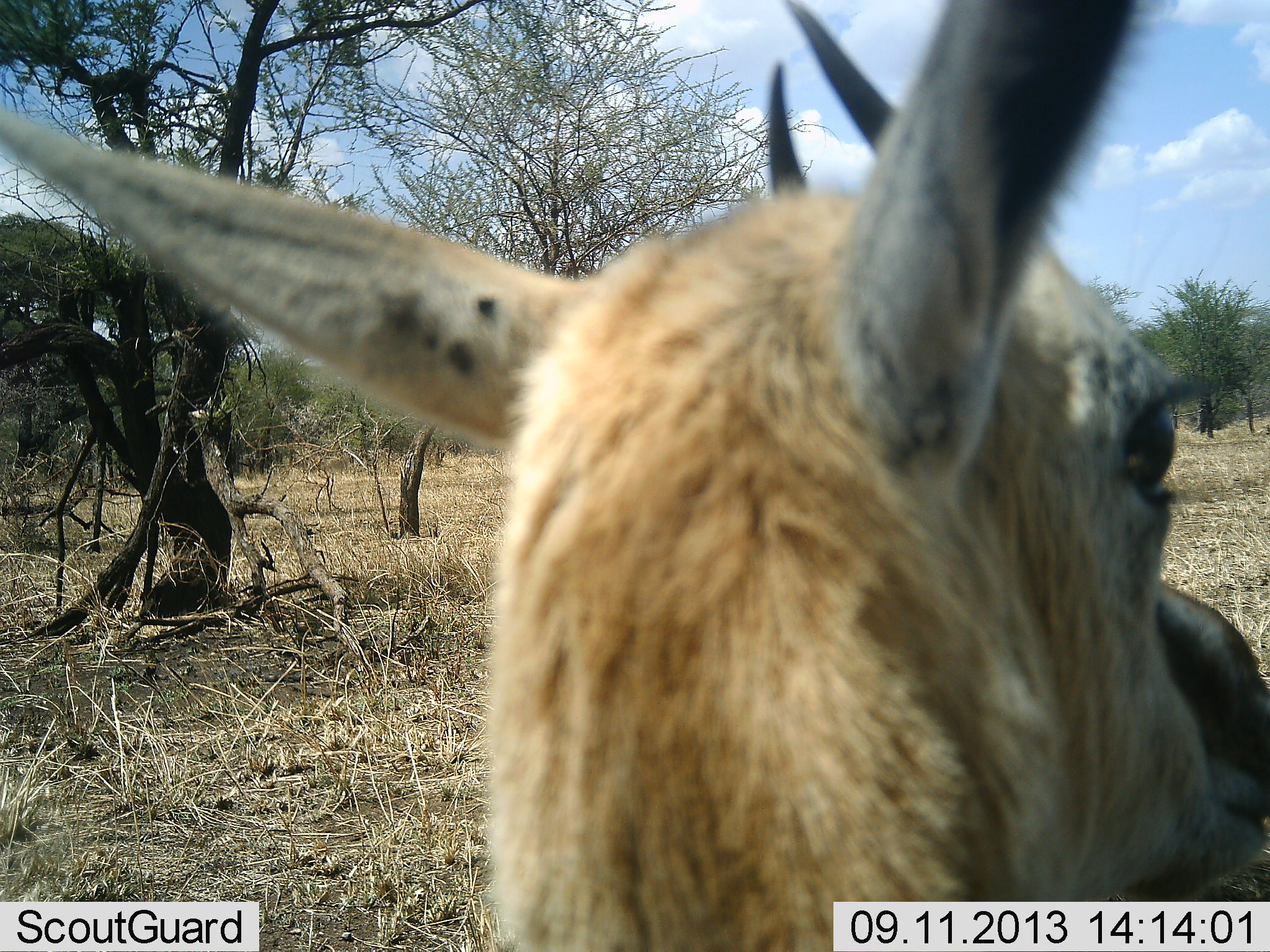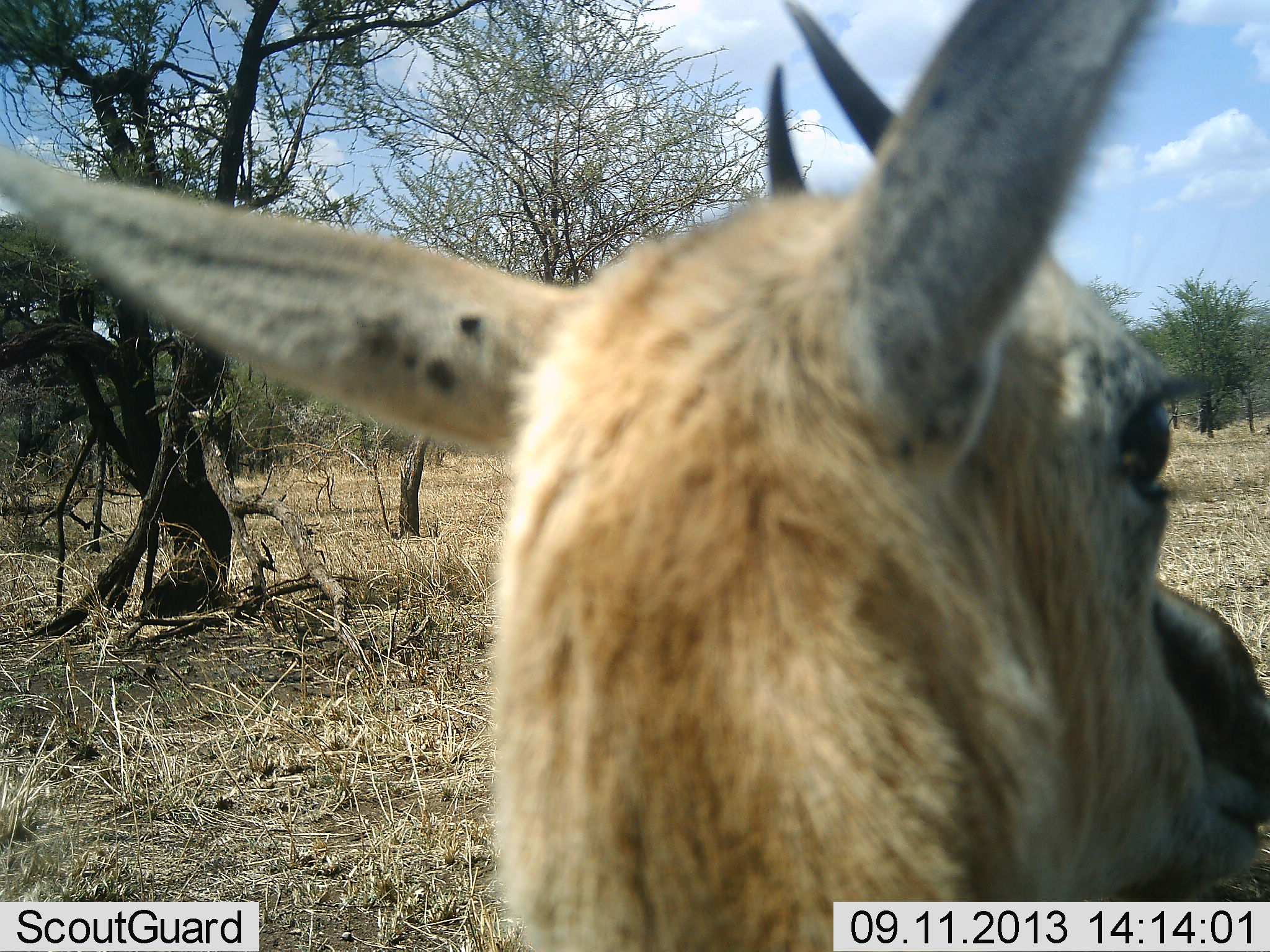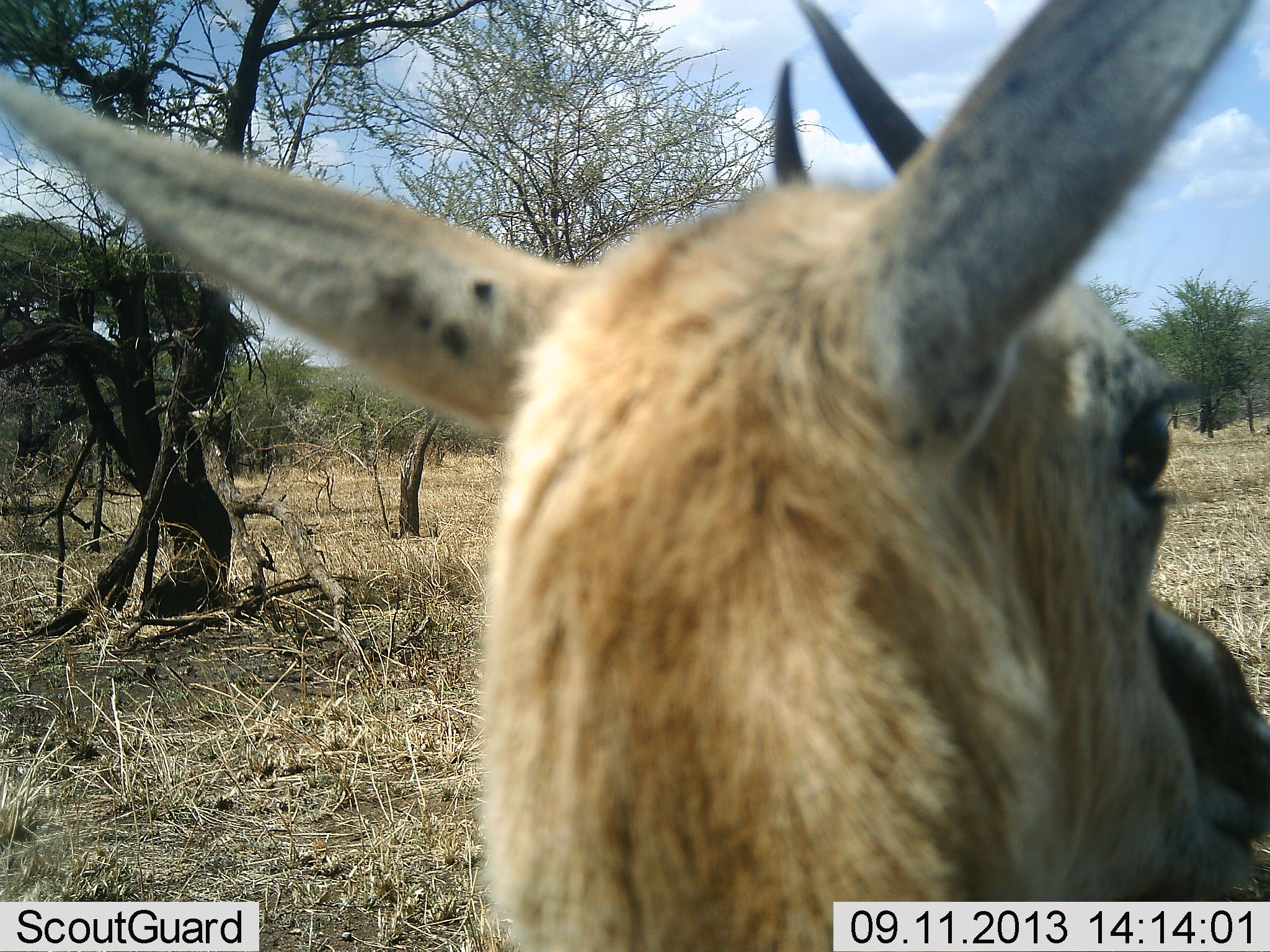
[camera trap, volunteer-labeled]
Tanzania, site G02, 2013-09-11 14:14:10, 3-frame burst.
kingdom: Animalia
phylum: Chordata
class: Mammalia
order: Artiodactyla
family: Bovidae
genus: Eudorcas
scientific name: Eudorcas thomsonii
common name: thomson's gazelle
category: gazellethomsons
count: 1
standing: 95%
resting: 5%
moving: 0%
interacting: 0%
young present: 0%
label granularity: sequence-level